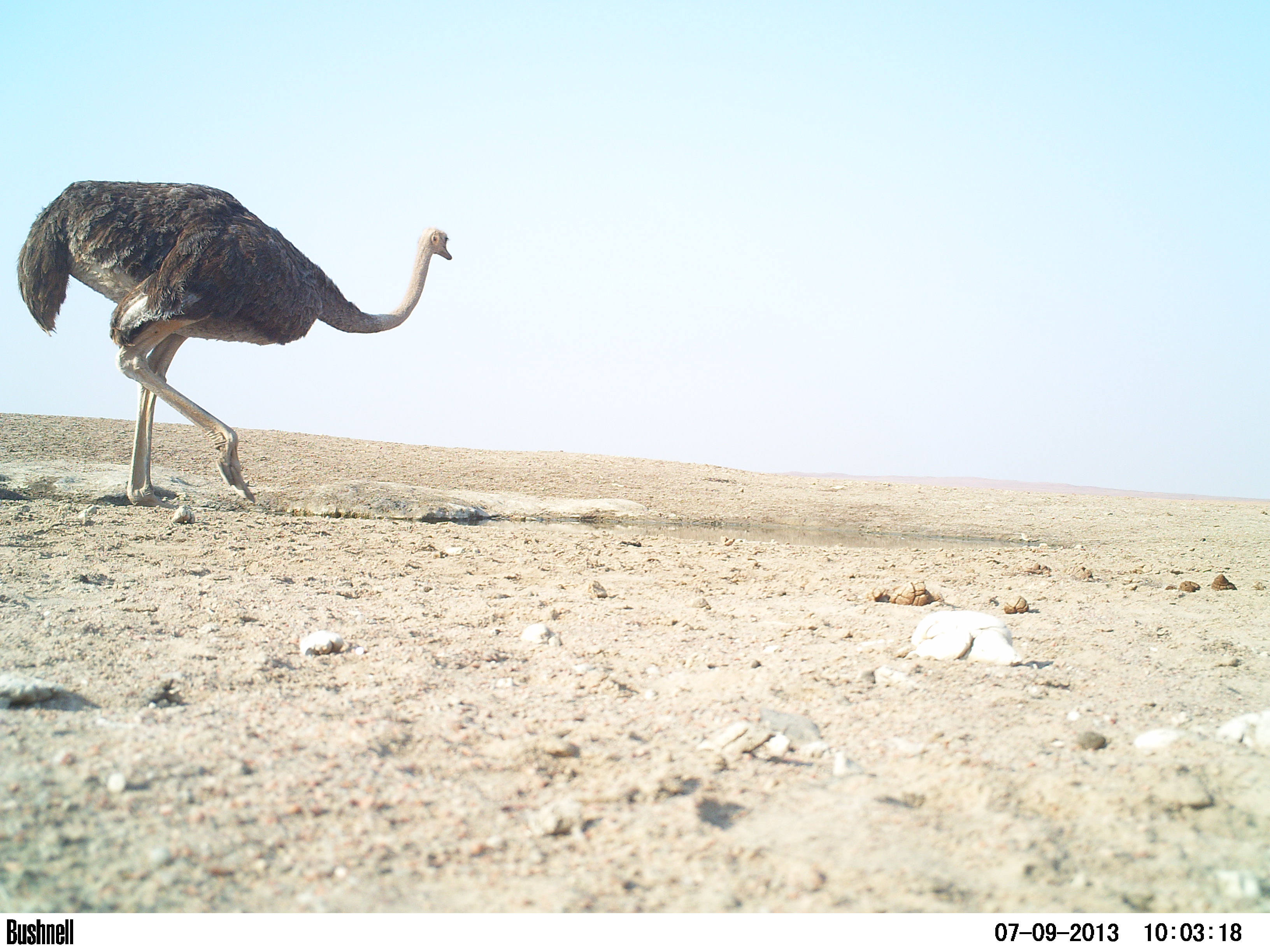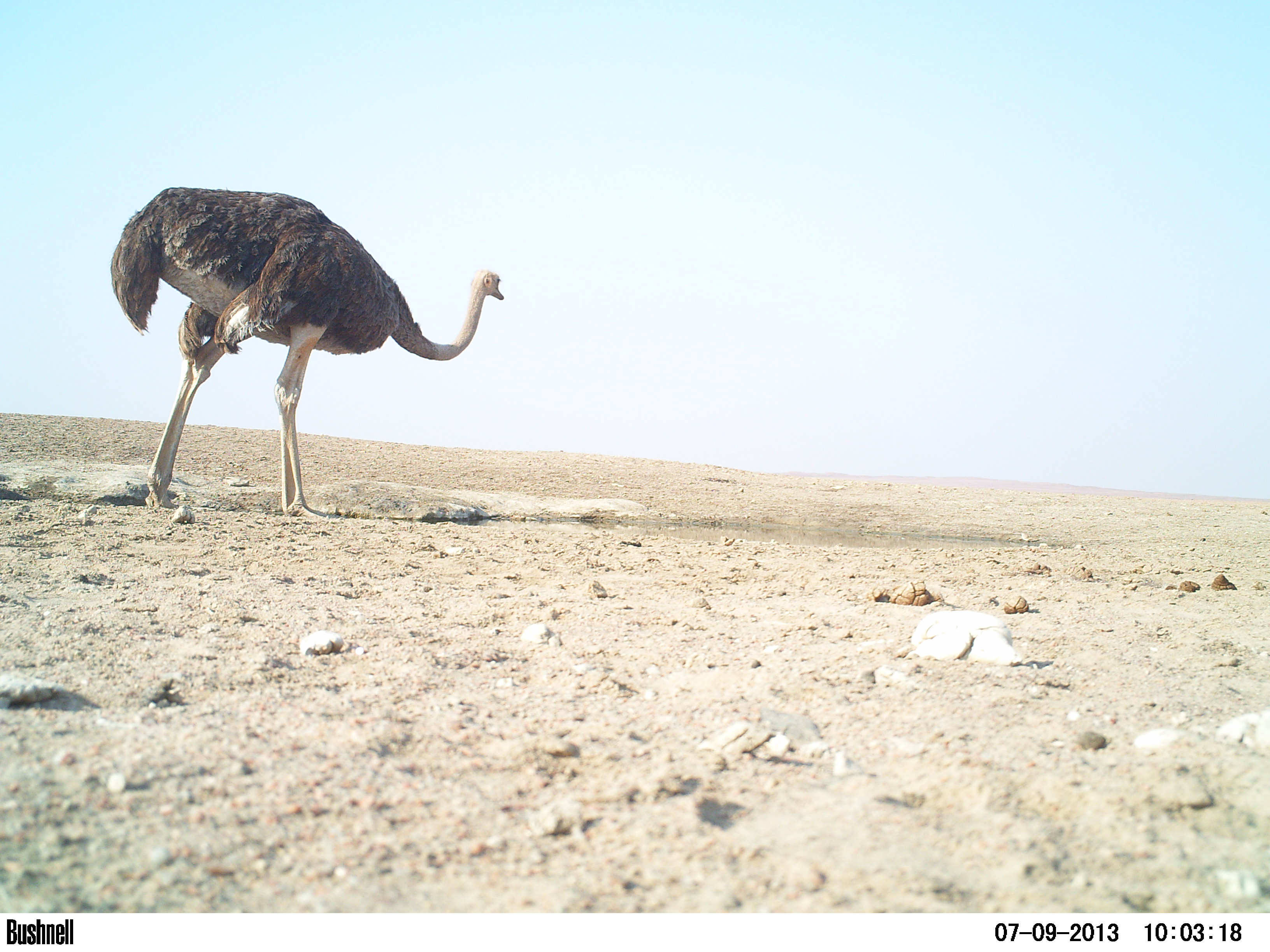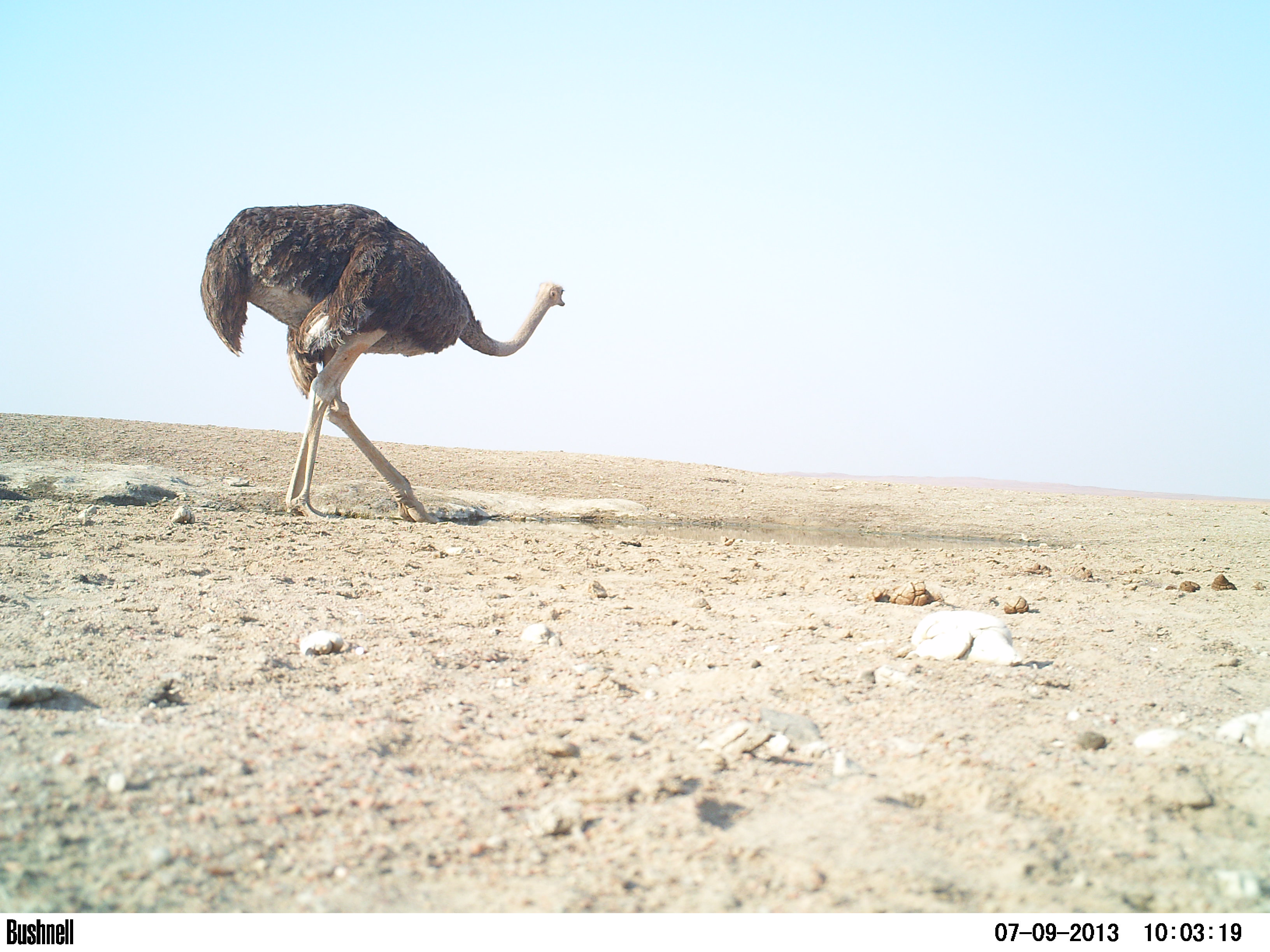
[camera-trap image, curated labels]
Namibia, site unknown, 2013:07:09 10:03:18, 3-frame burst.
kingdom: Animalia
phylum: Chordata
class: Aves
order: Struthioniformes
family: Struthionidae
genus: Struthio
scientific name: Struthio camelus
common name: common ostrich